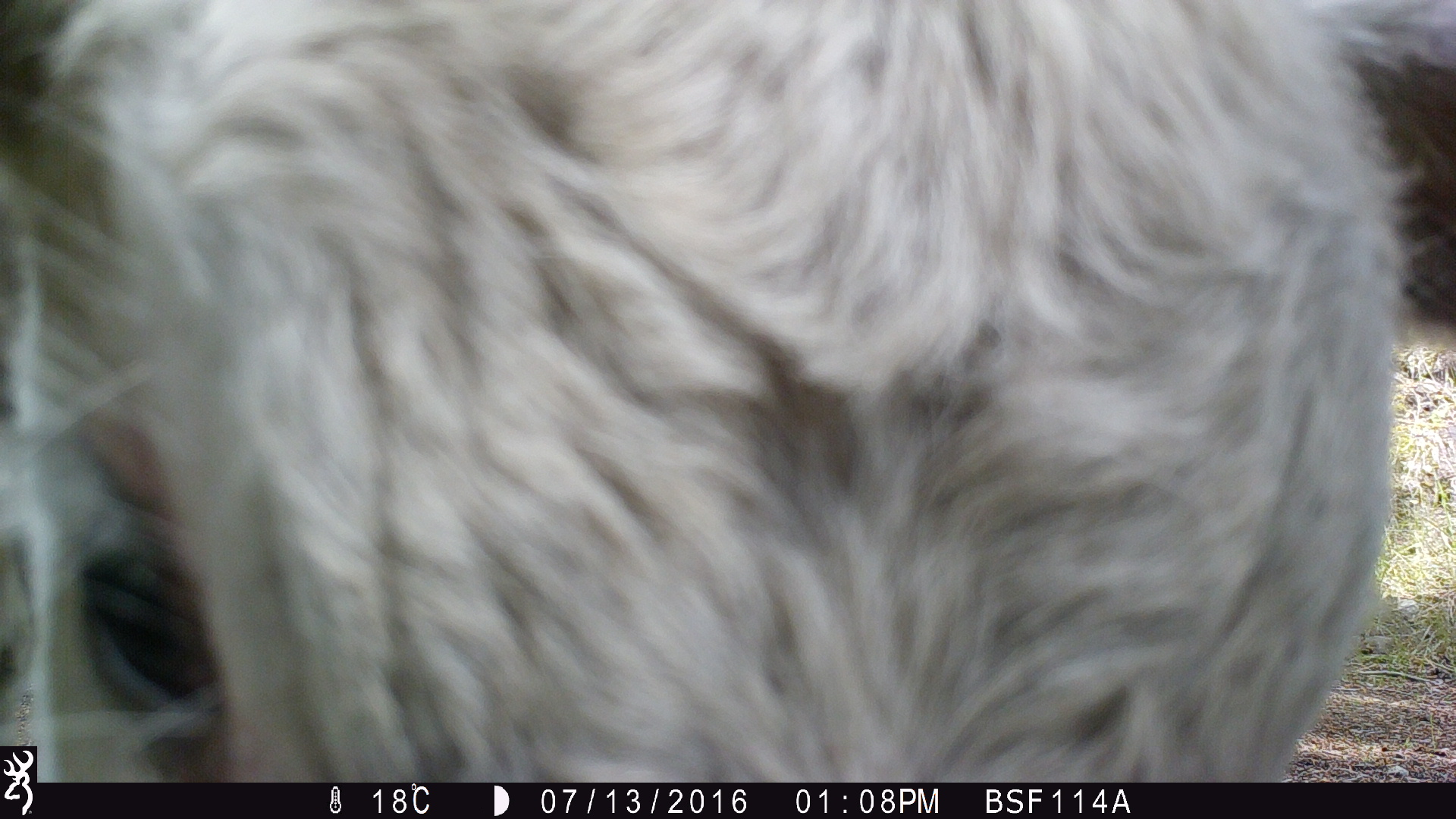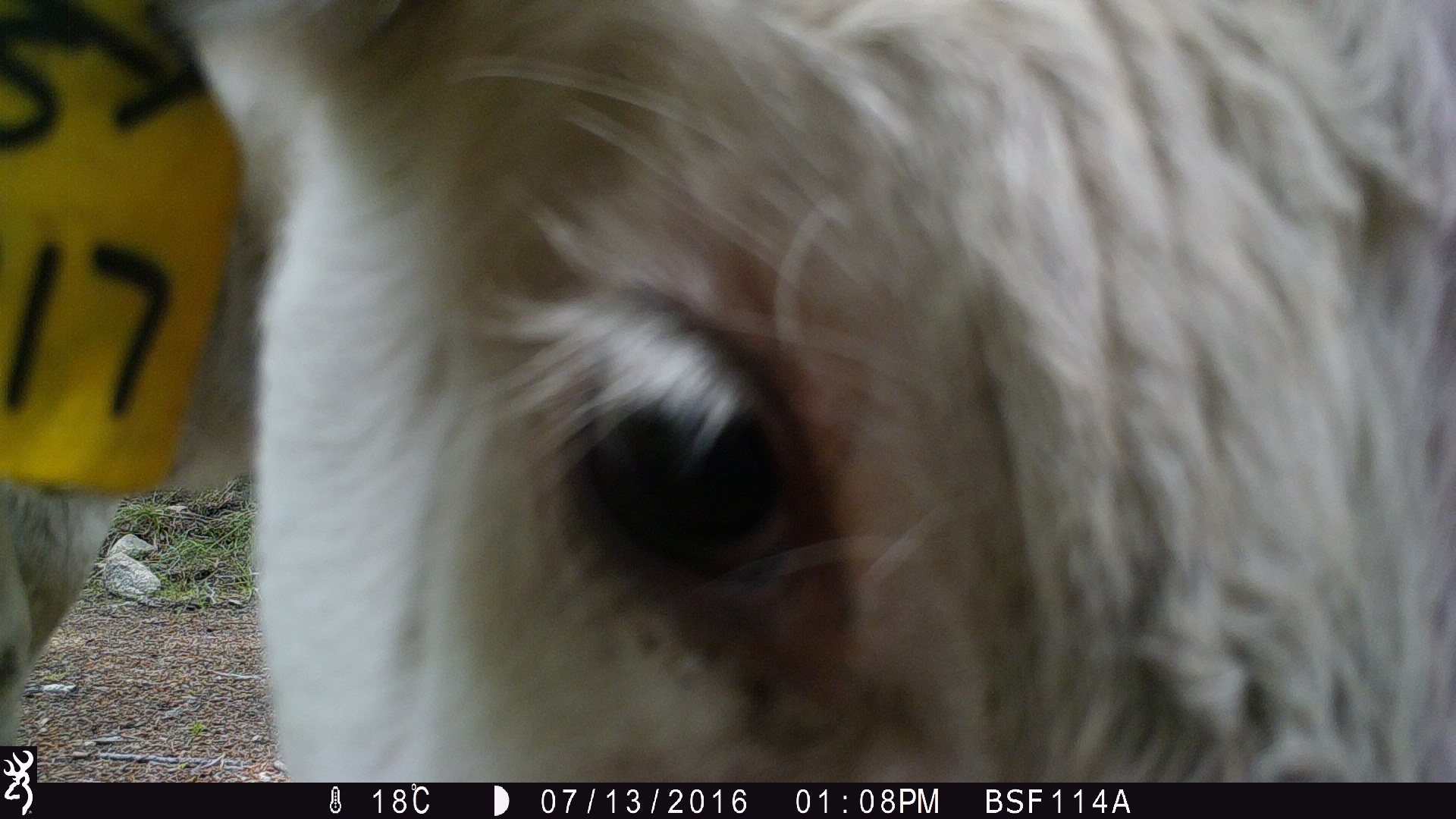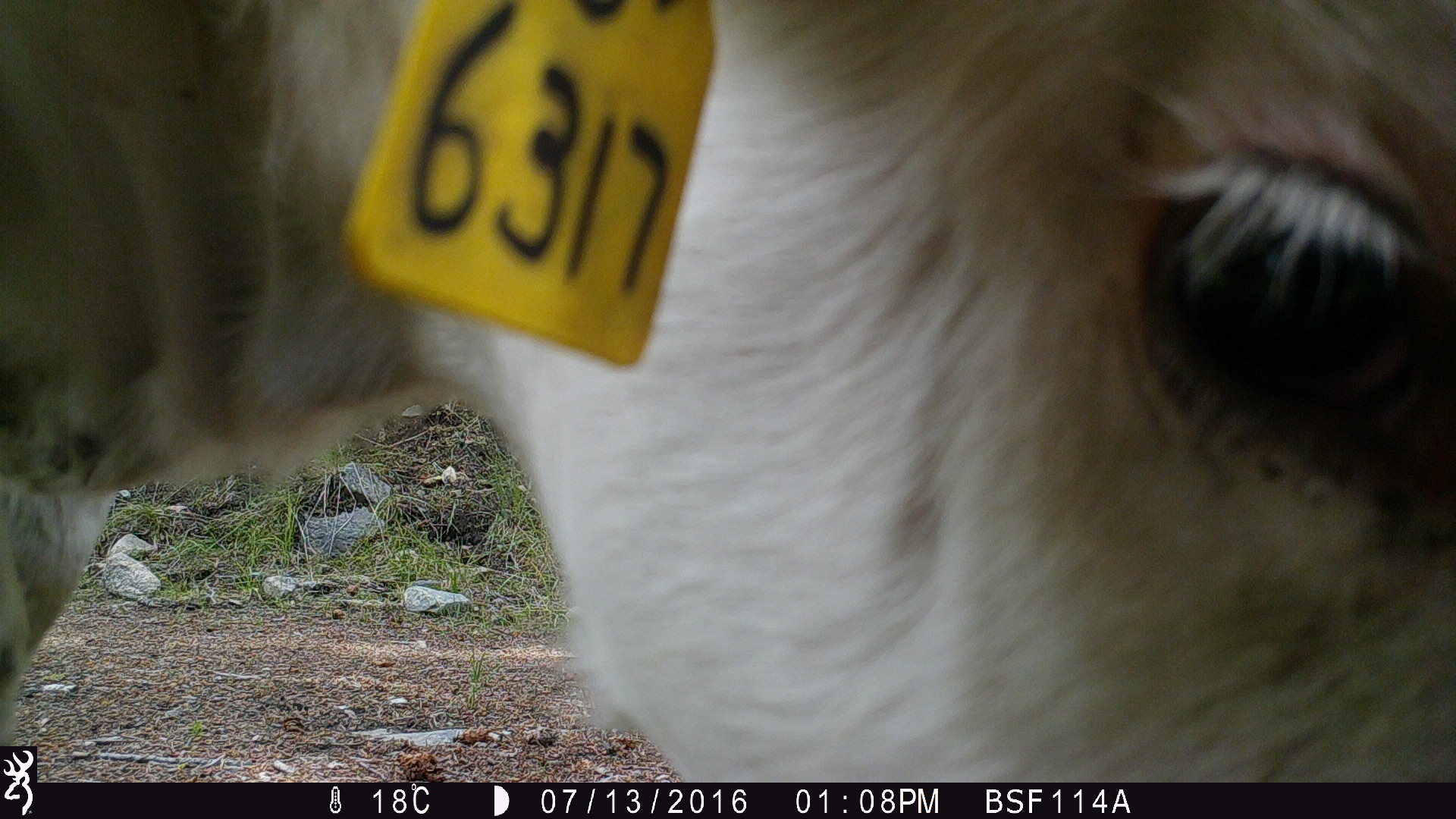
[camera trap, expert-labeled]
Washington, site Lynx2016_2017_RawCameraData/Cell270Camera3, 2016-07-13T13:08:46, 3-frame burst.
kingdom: Animalia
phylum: Chordata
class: Mammalia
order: Artiodactyla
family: Bovidae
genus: Bos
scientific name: Bos taurus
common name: domestic cattle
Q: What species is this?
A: Domestic cattle (Bos taurus).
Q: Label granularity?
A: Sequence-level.